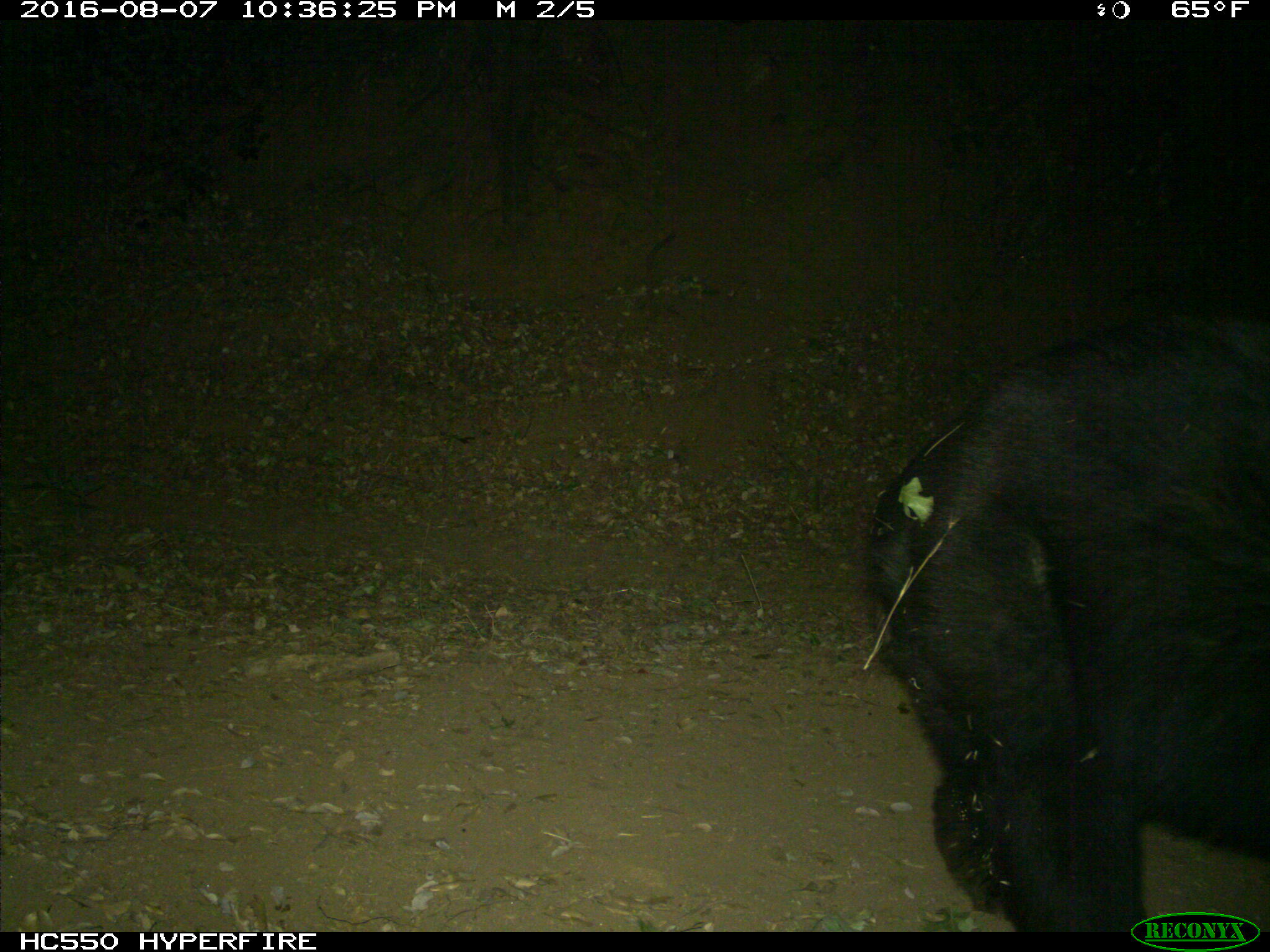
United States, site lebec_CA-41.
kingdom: Animalia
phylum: Chordata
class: Mammalia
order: Carnivora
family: Ursidae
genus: Ursus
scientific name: Ursus americanus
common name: american black bear